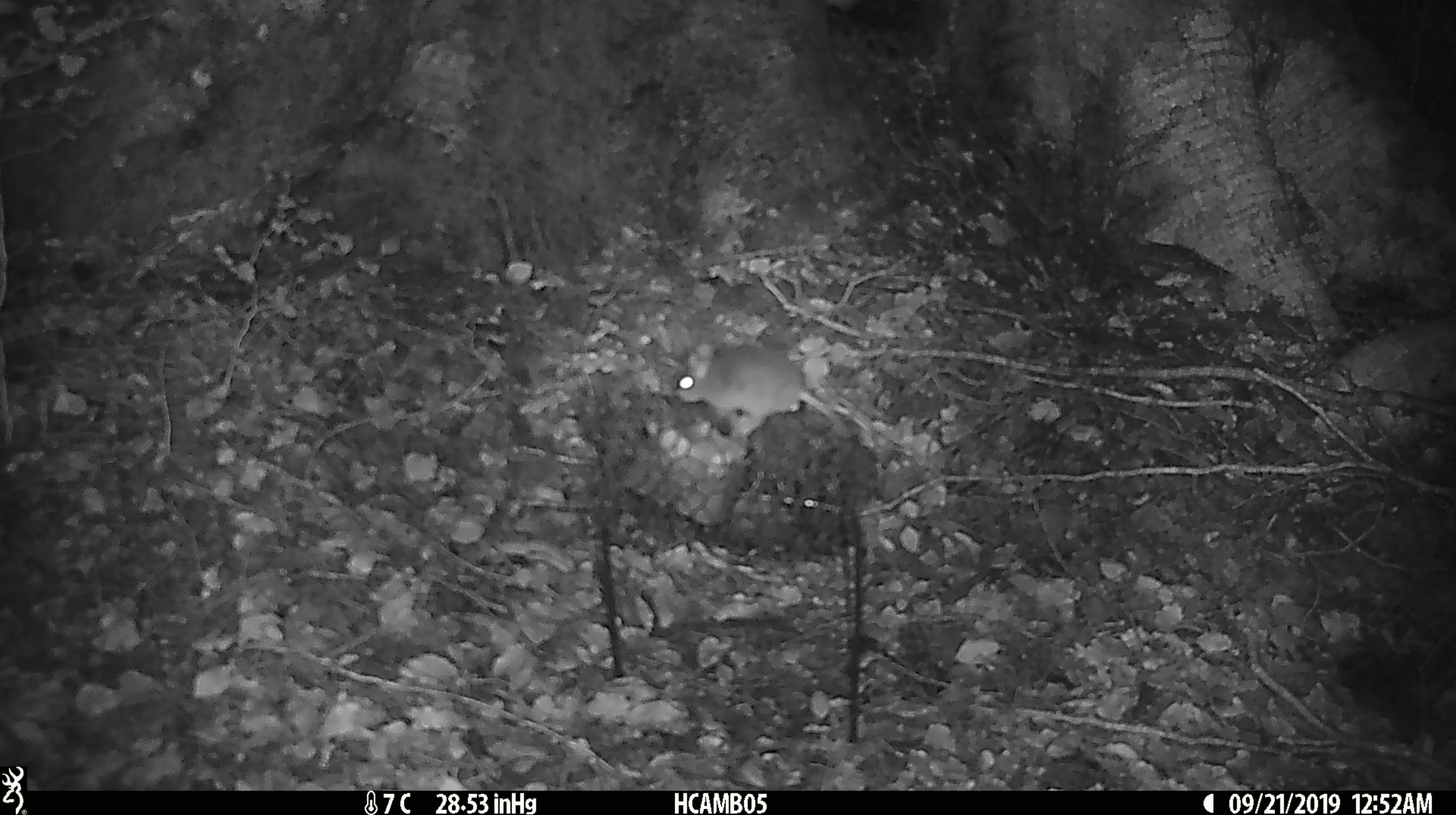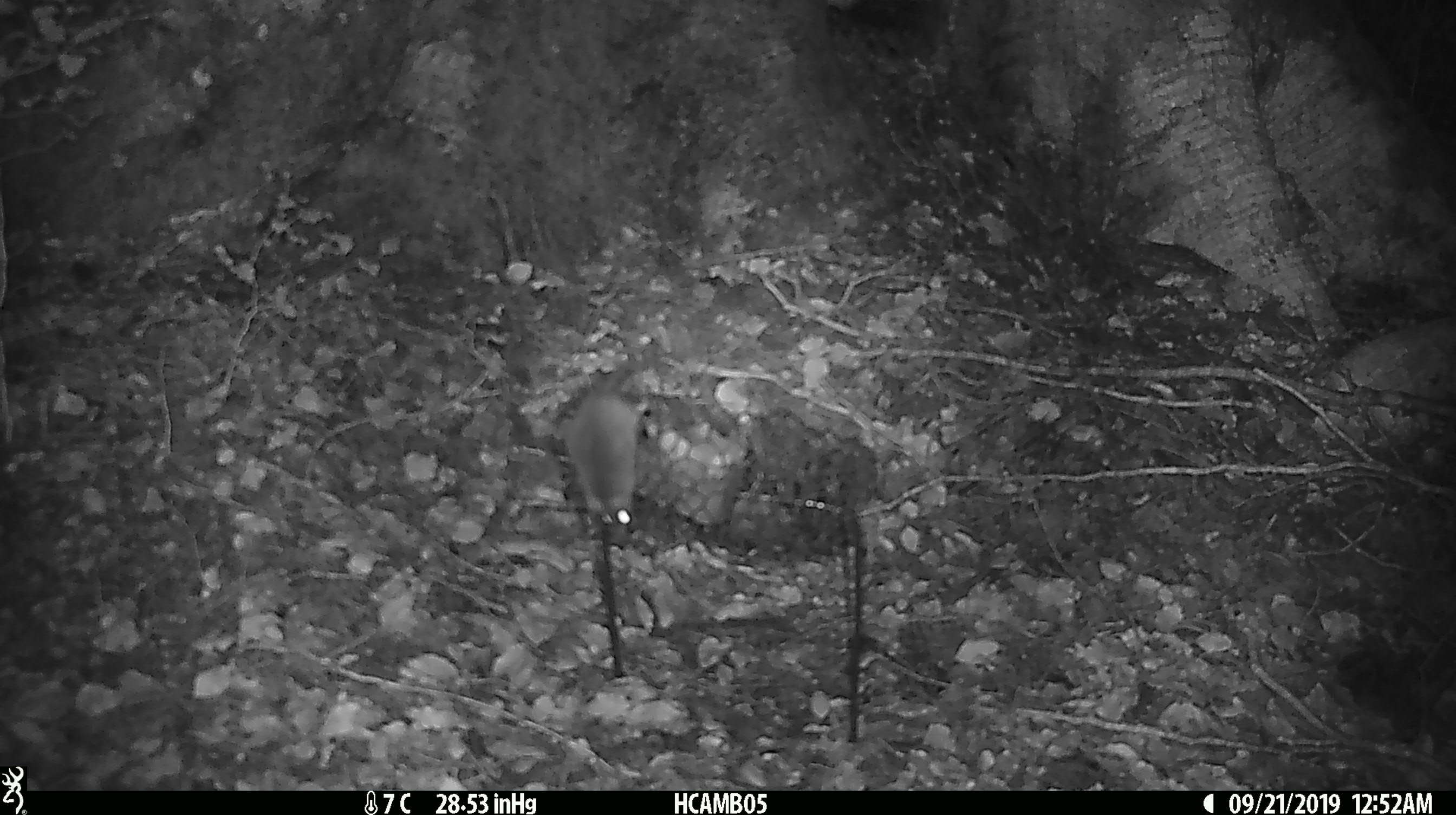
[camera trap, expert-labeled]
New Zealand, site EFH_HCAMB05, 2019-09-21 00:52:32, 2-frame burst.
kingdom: Animalia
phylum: Chordata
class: Mammalia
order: Rodentia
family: Muridae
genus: Mus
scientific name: Mus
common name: mouse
Mouse (Mus).